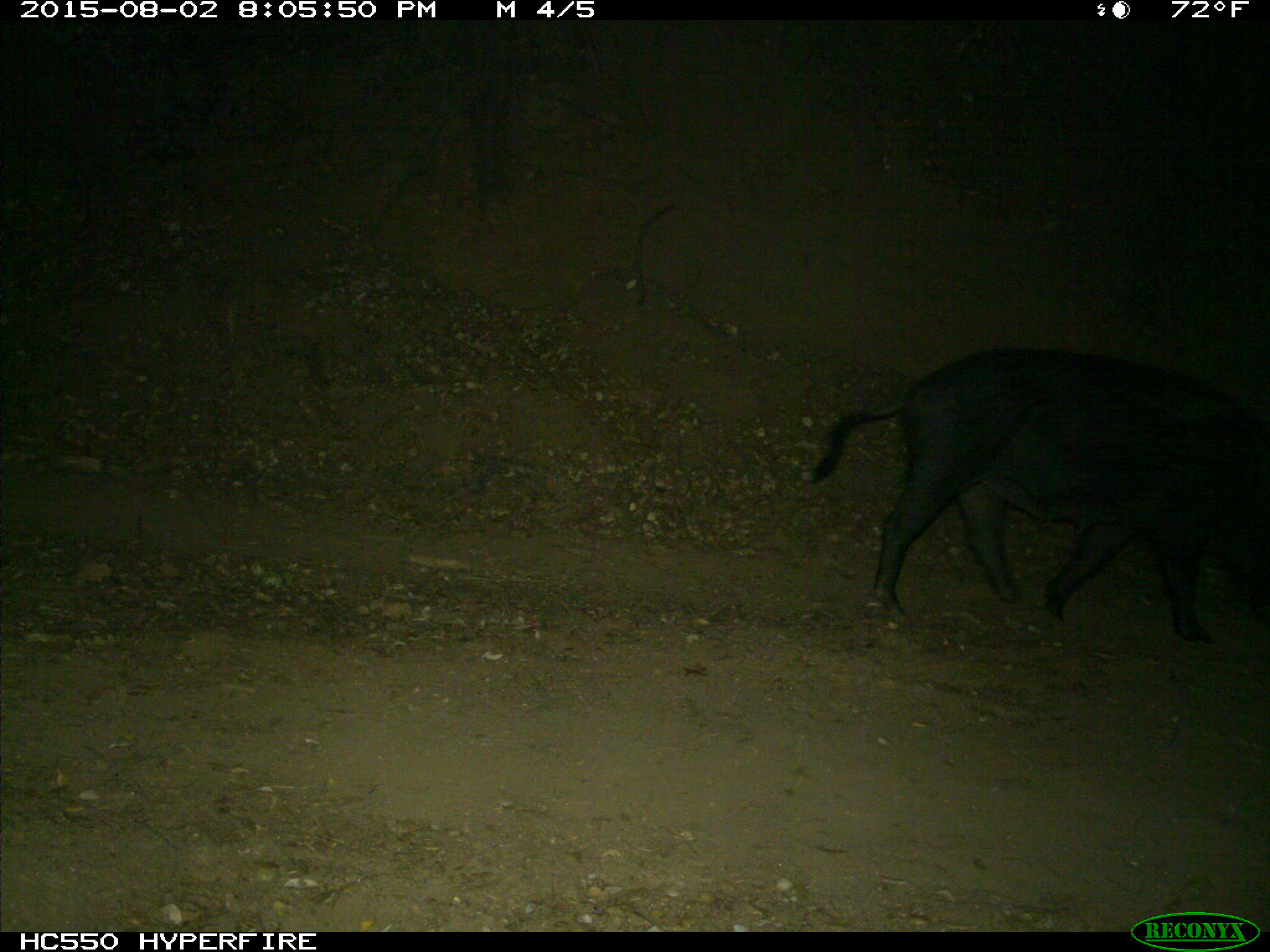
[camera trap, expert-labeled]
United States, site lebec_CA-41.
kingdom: Animalia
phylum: Chordata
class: Mammalia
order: Artiodactyla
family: Suidae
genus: Sus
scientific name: Sus scrofa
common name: wild boar